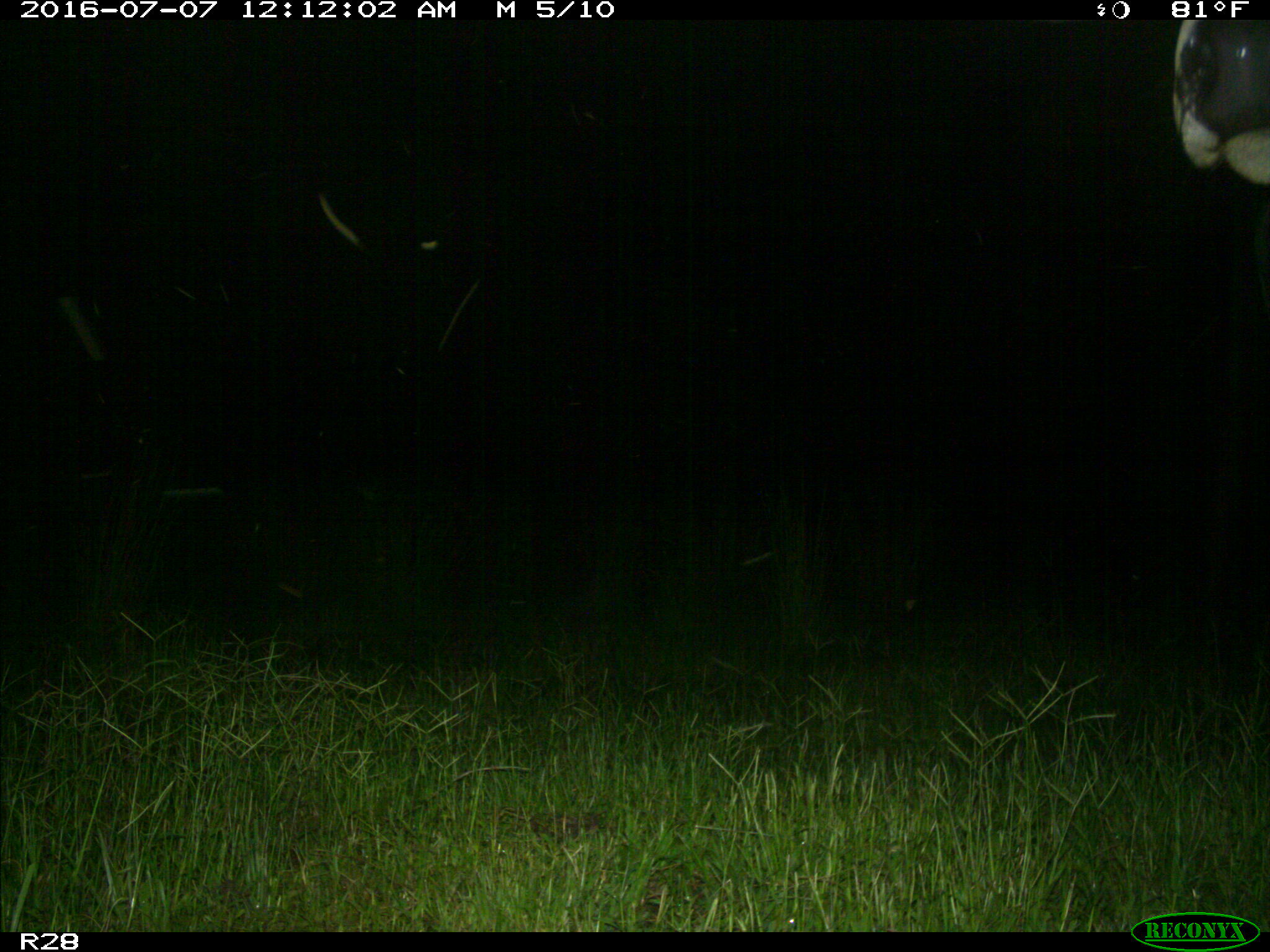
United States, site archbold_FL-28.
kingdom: Animalia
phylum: Chordata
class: Mammalia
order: Artiodactyla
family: Bovidae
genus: Bos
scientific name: Bos taurus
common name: domestic cow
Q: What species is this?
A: Bos taurus (domestic cow).